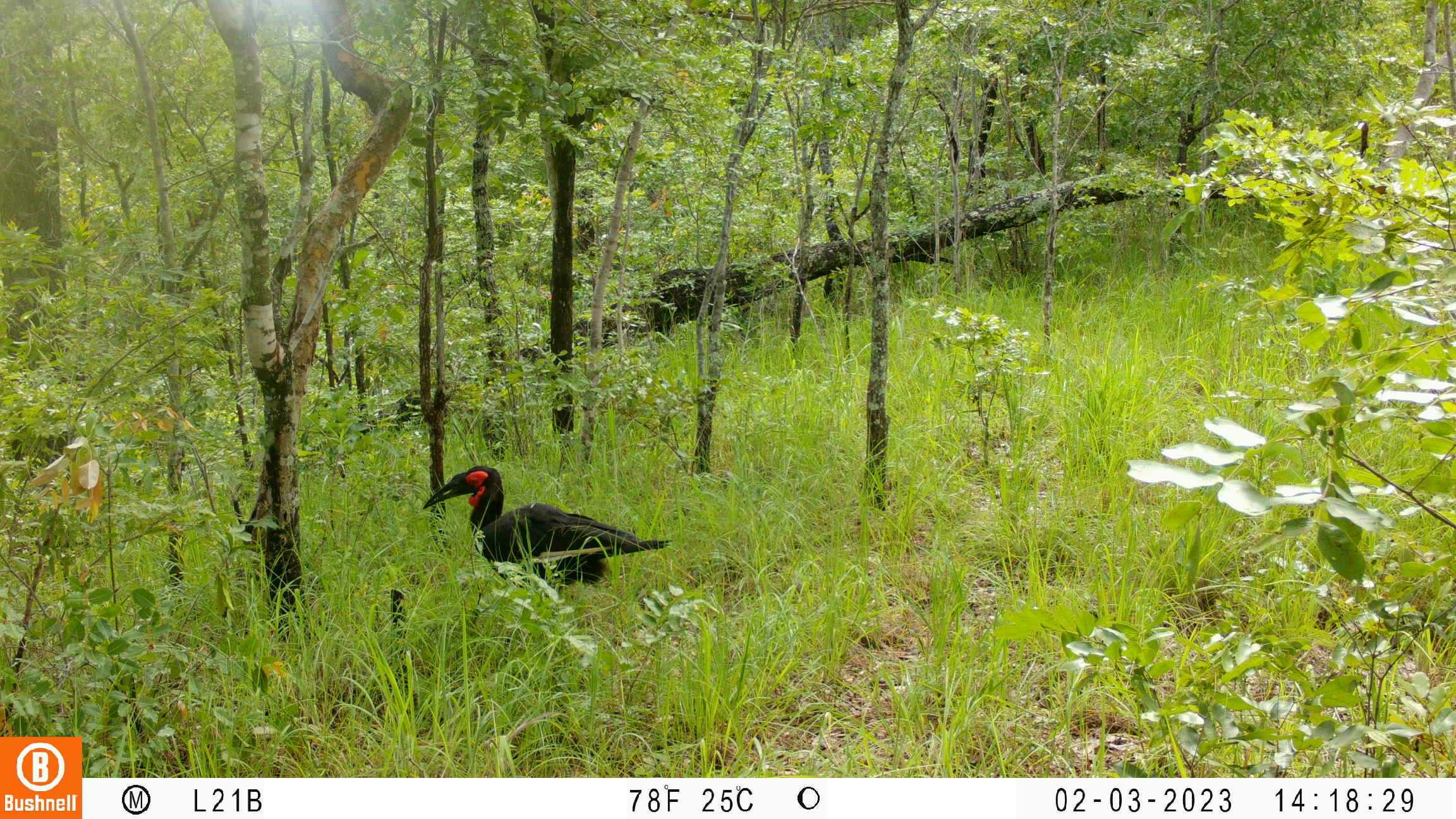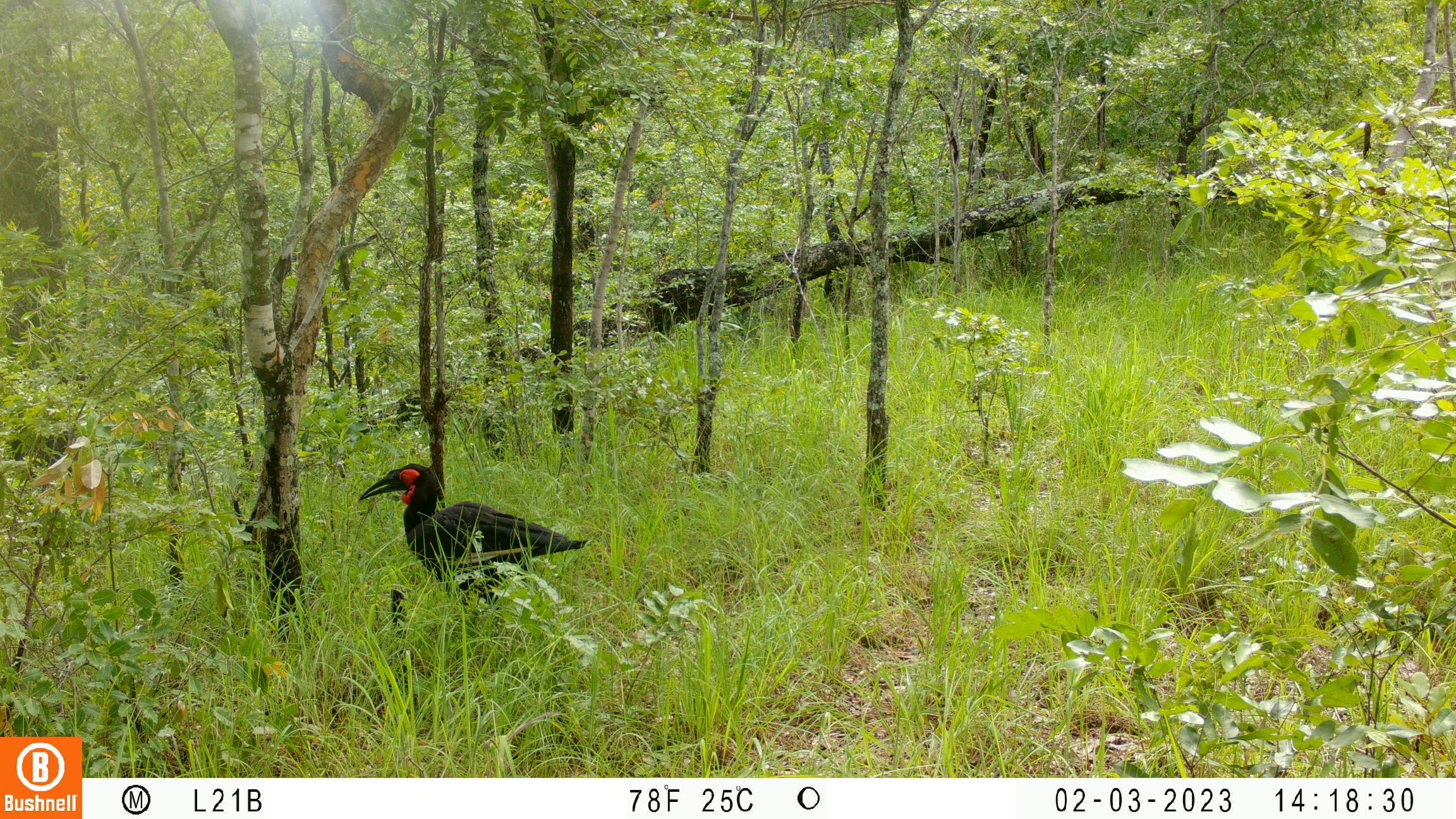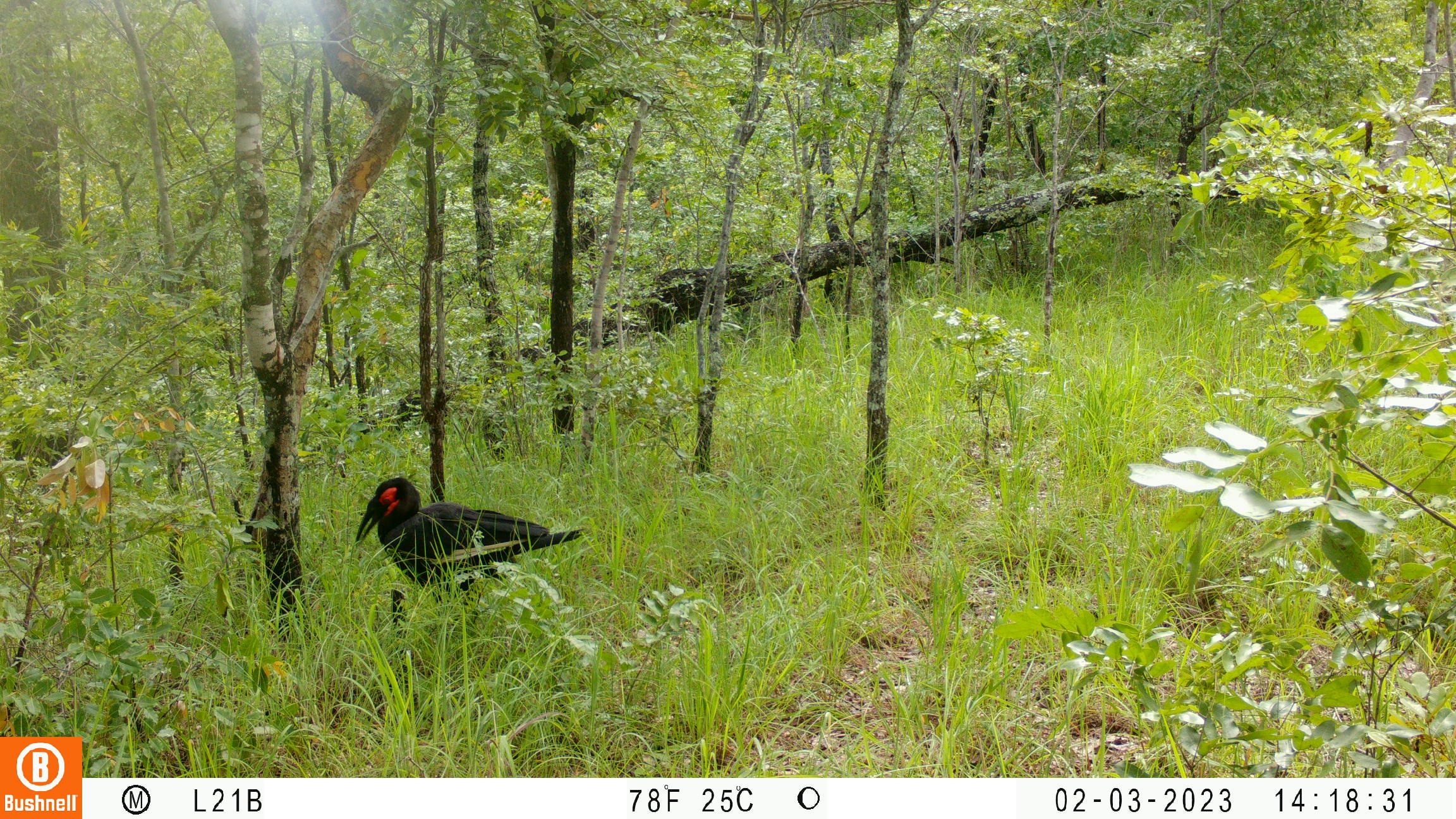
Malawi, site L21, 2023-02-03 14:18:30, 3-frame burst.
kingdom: Animalia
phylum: Chordata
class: Aves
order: Bucerotiformes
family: Bucorvidae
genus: Bucorvus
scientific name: Bucorvus leadbeateri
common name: southern ground hornbill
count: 1